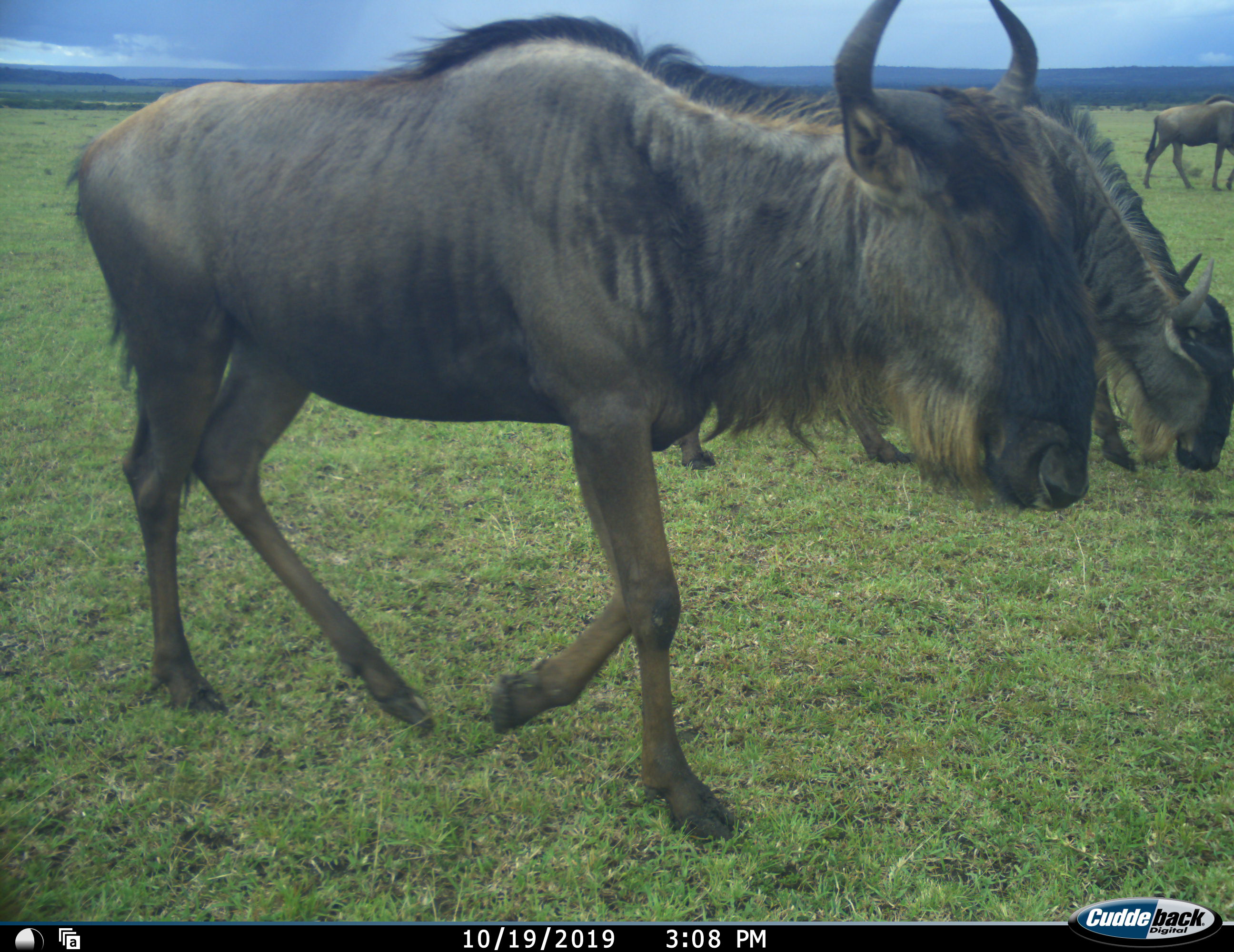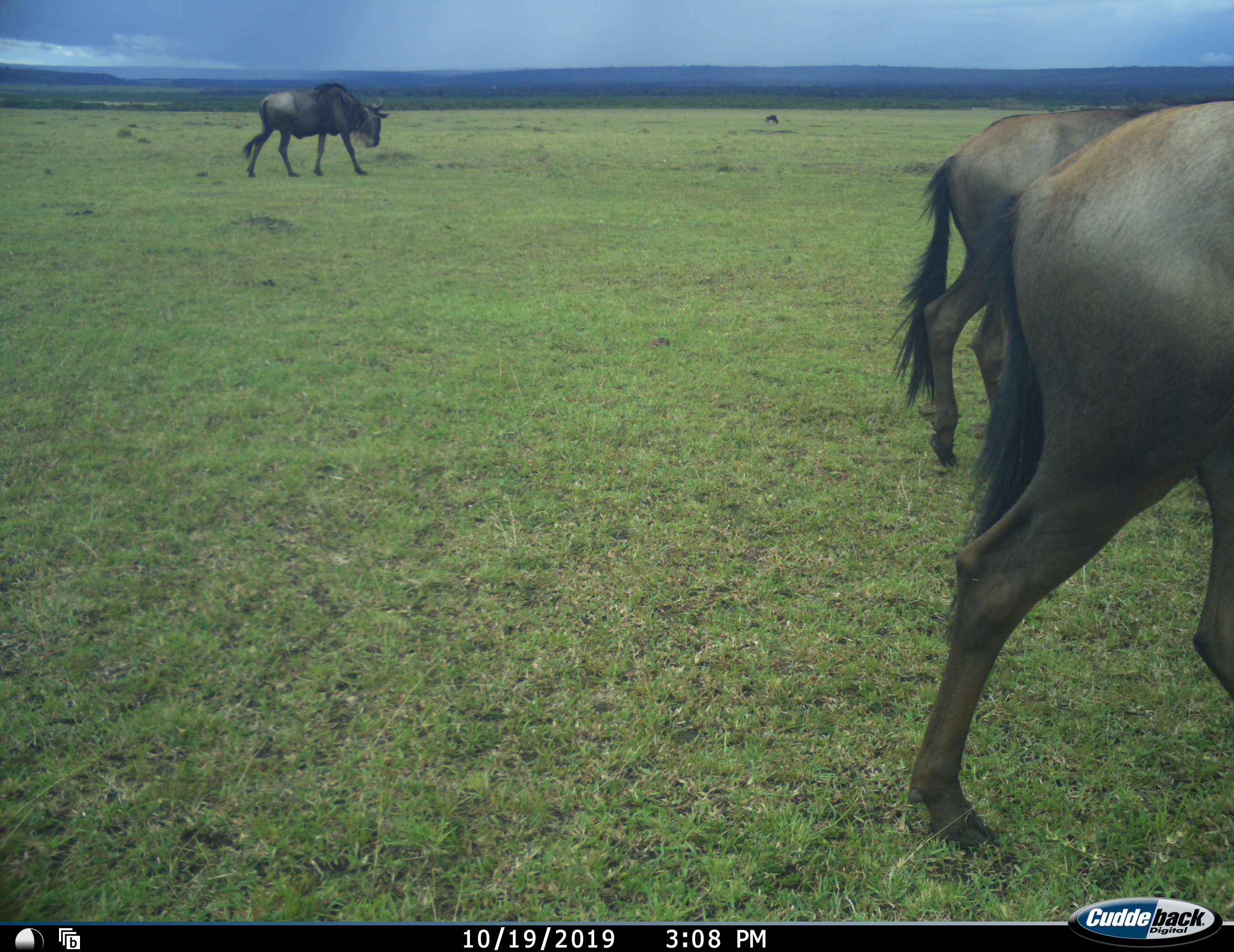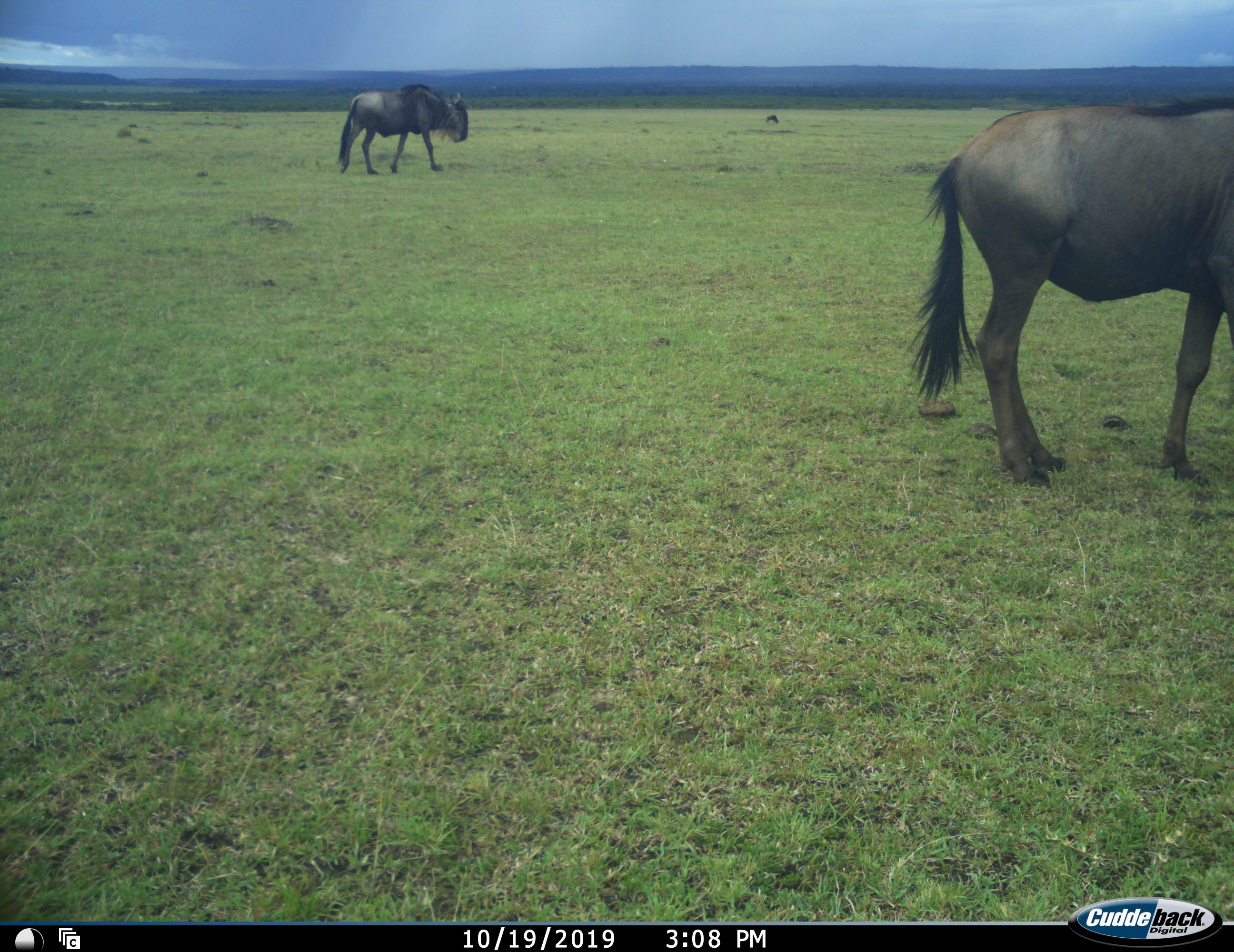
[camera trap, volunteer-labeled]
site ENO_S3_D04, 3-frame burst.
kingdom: Animalia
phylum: Chordata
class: Mammalia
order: Artiodactyla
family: Bovidae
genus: Connochaetes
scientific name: Connochaetes taurinus taurinus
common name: blue wildebeest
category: wildebeestblue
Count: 5.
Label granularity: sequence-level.